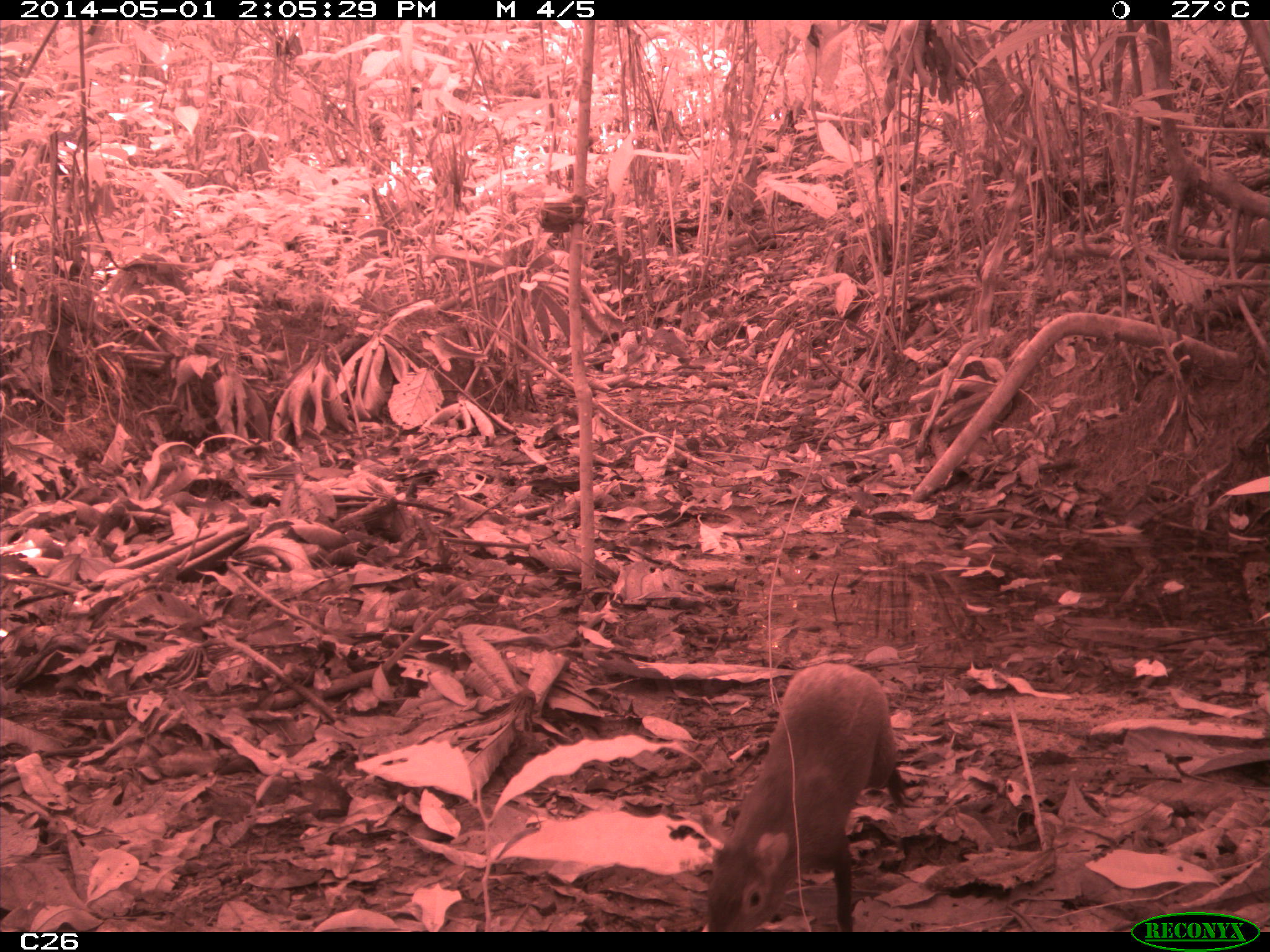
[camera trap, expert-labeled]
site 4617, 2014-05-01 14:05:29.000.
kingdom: Animalia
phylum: Chordata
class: Mammalia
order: Rodentia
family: Dasyproctidae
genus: Dasyprocta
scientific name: Dasyprocta leporina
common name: red-rumped agouti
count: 1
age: adult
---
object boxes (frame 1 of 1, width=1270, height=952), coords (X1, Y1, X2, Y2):
dasyprocta leporina: (697, 660, 908, 930)